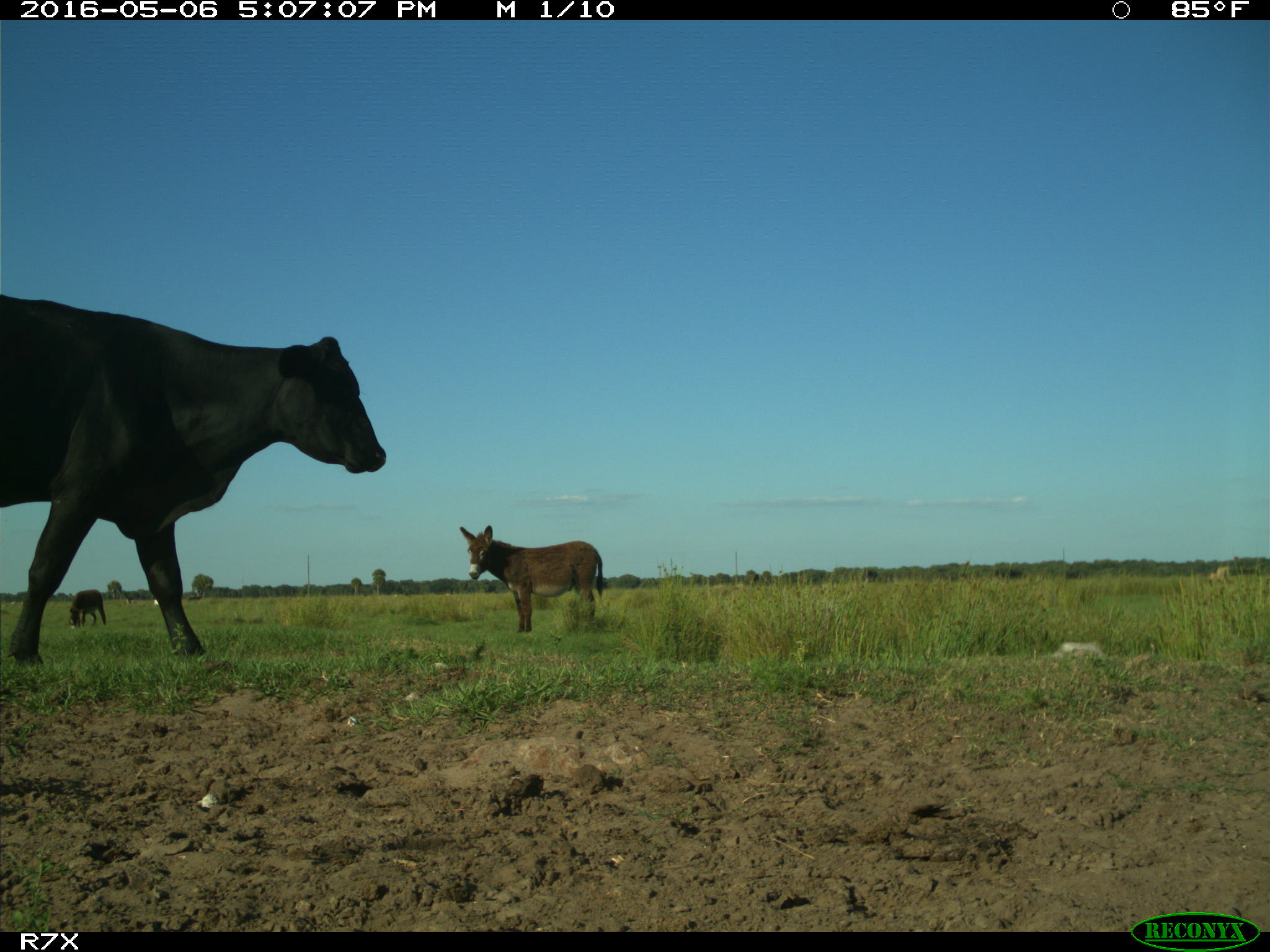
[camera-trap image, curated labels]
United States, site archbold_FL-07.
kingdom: Animalia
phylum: Chordata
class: Mammalia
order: Artiodactyla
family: Bovidae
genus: Bos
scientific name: Bos taurus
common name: domestic cow